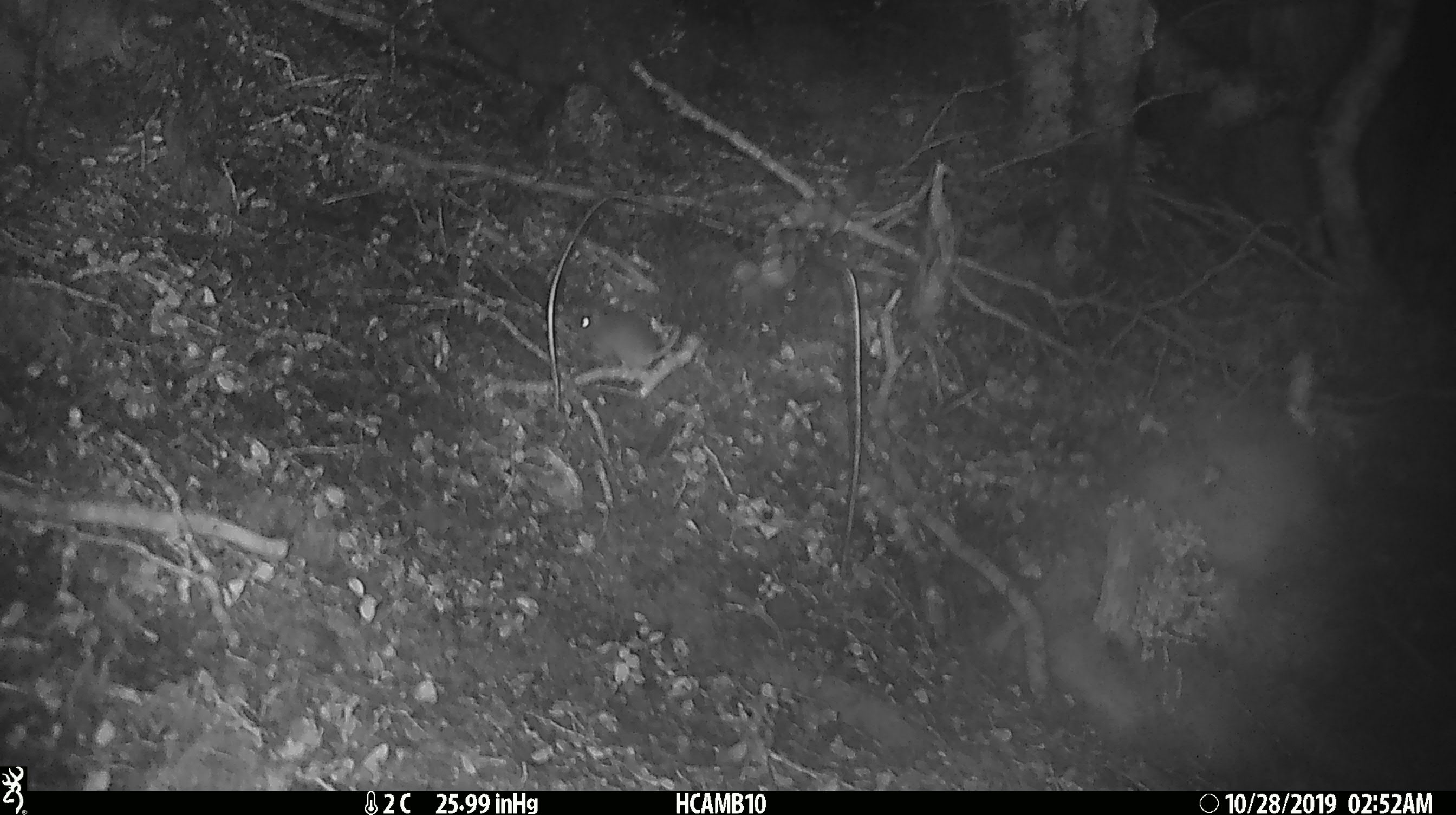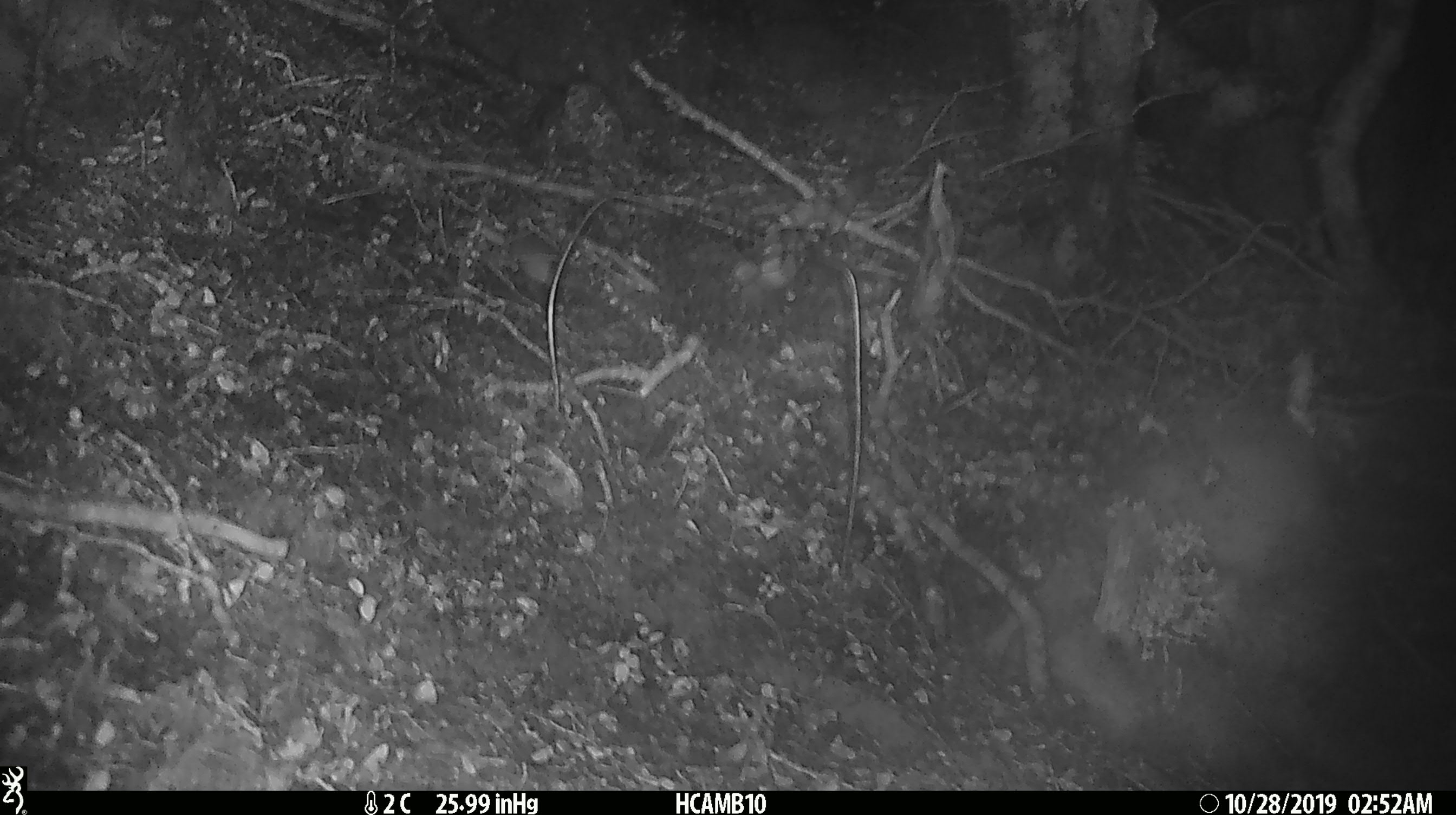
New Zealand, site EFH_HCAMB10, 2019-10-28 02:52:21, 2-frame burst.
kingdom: Animalia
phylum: Chordata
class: Mammalia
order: Rodentia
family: Muridae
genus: Mus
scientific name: Mus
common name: mouse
Mouse (Mus).